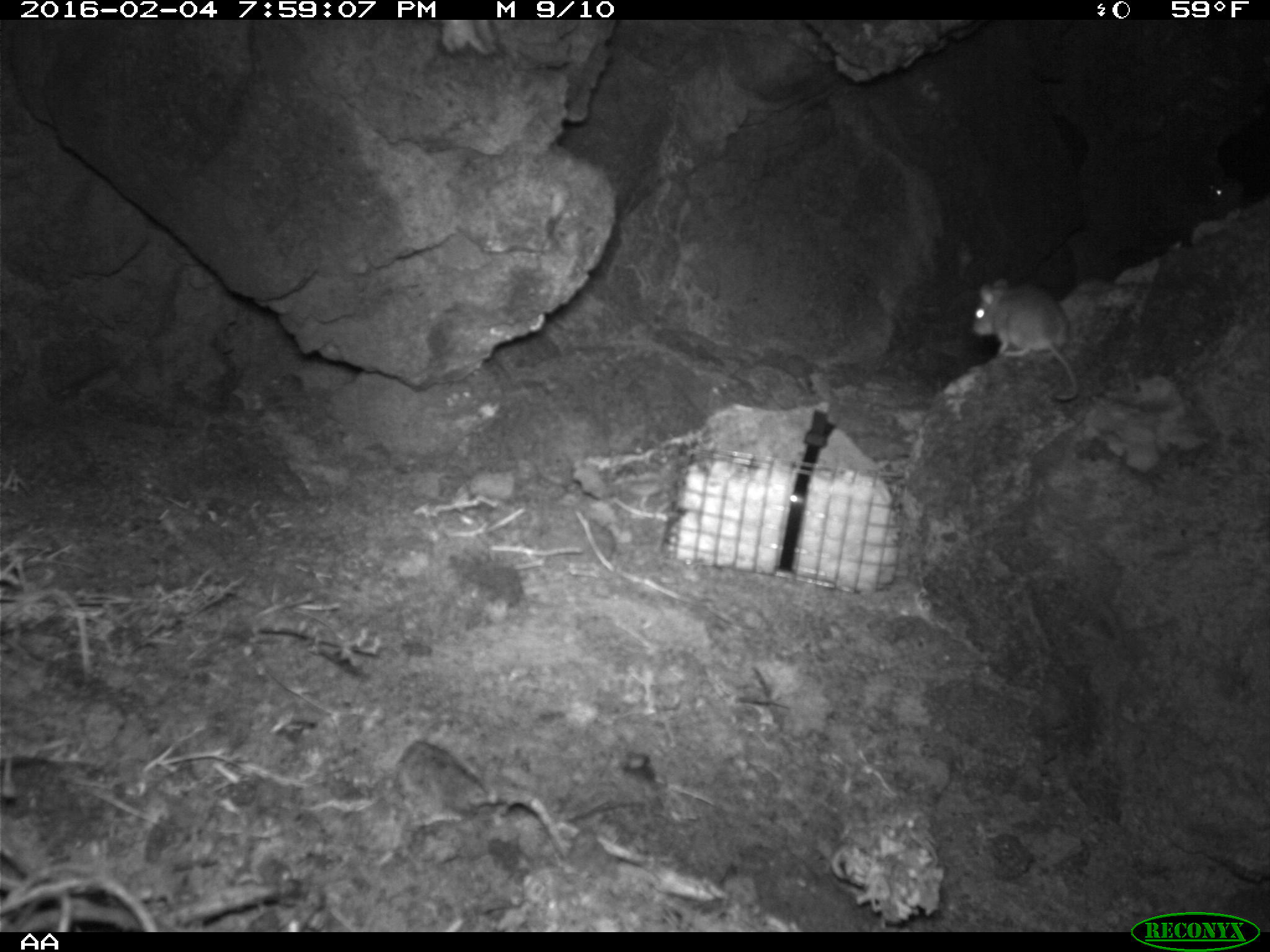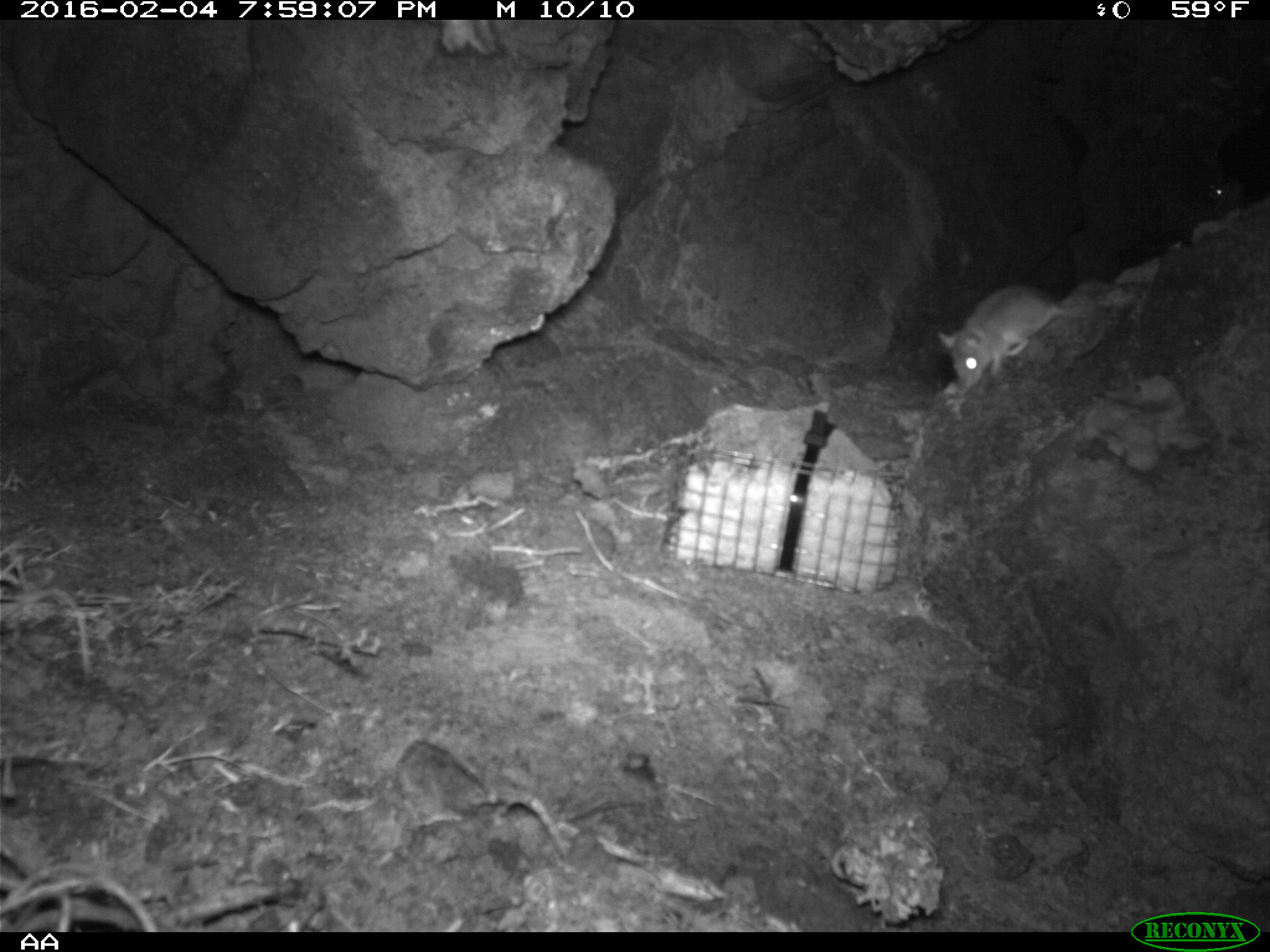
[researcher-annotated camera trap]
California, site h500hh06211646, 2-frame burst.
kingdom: Animalia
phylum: Chordata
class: Mammalia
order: Rodentia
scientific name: Rodentia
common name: rodent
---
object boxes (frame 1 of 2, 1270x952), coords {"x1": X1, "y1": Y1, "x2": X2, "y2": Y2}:
rodent: {"x1": 970, "y1": 278, "x2": 1078, "y2": 400}; {"x1": 1206, "y1": 182, "x2": 1243, "y2": 202}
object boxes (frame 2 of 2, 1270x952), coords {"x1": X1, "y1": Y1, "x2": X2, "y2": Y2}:
rodent: {"x1": 936, "y1": 283, "x2": 1107, "y2": 387}; {"x1": 1210, "y1": 178, "x2": 1242, "y2": 196}